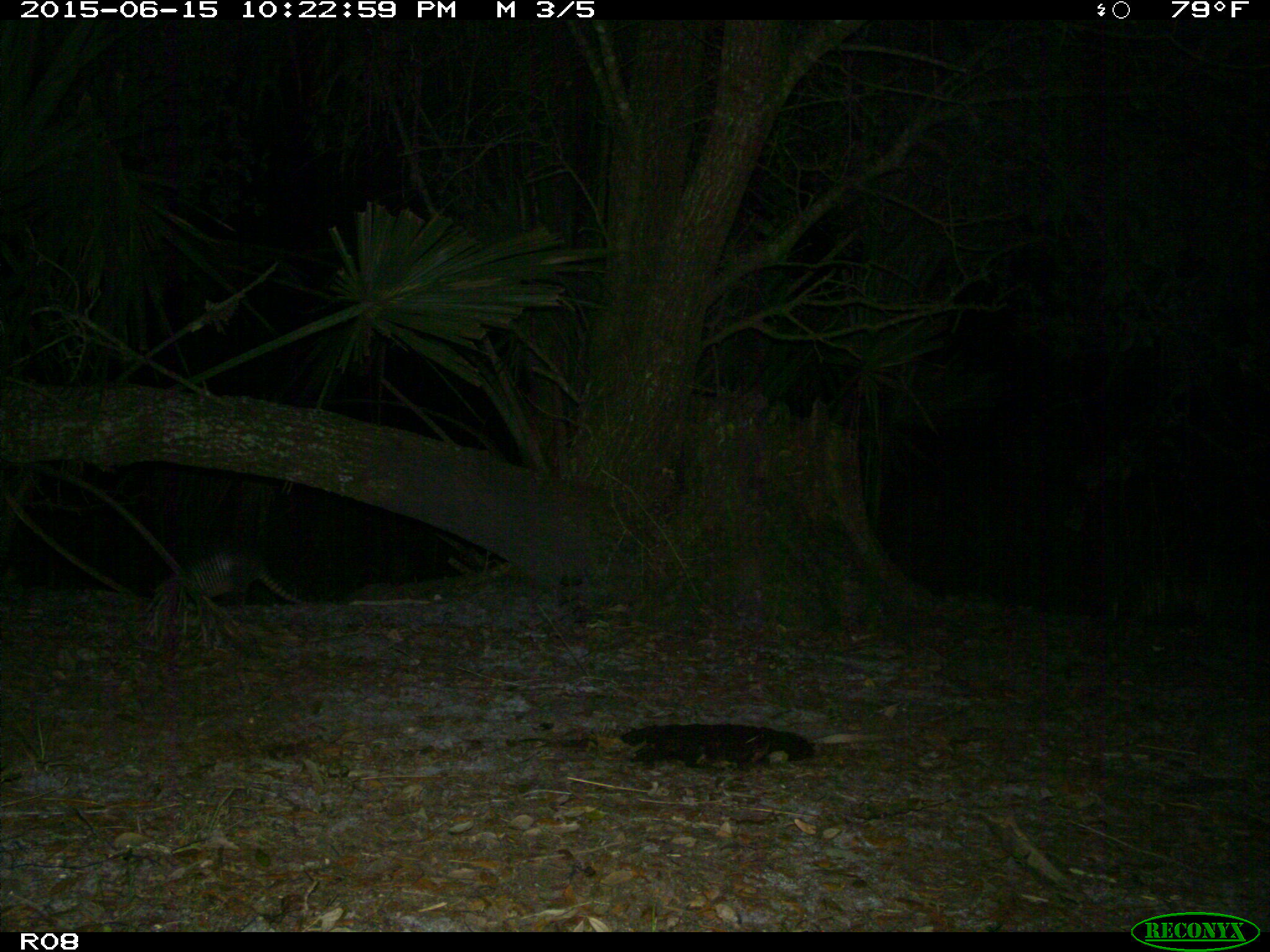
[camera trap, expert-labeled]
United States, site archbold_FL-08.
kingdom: Animalia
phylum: Chordata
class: Mammalia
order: Cingulata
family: Dasypodidae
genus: Dasypus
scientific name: Dasypus novemcinctus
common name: nine-banded armadillo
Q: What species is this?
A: Dasypus novemcinctus (nine-banded armadillo).